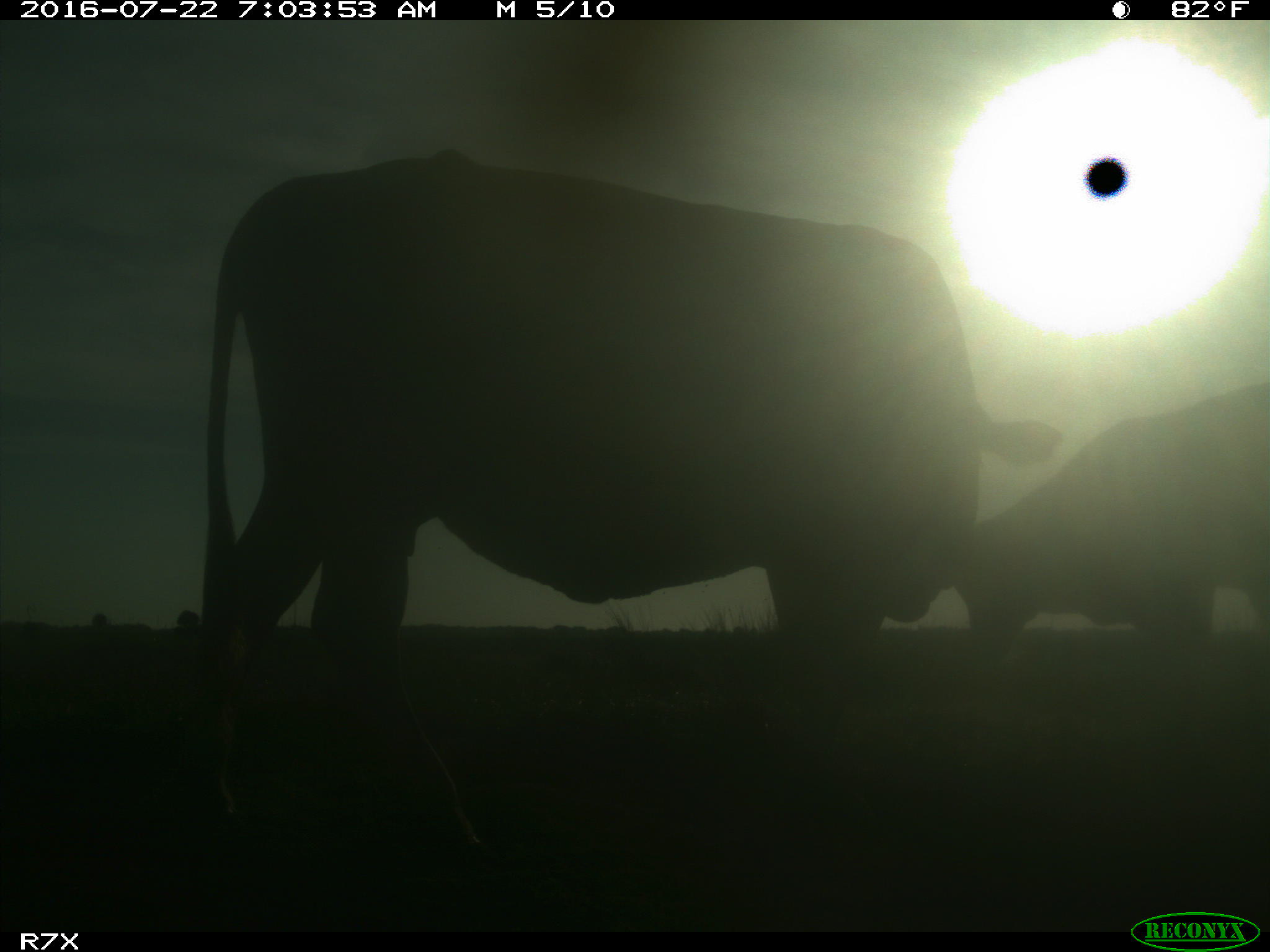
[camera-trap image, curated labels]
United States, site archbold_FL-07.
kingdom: Animalia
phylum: Chordata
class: Mammalia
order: Artiodactyla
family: Bovidae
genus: Bos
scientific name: Bos taurus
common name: domestic cow